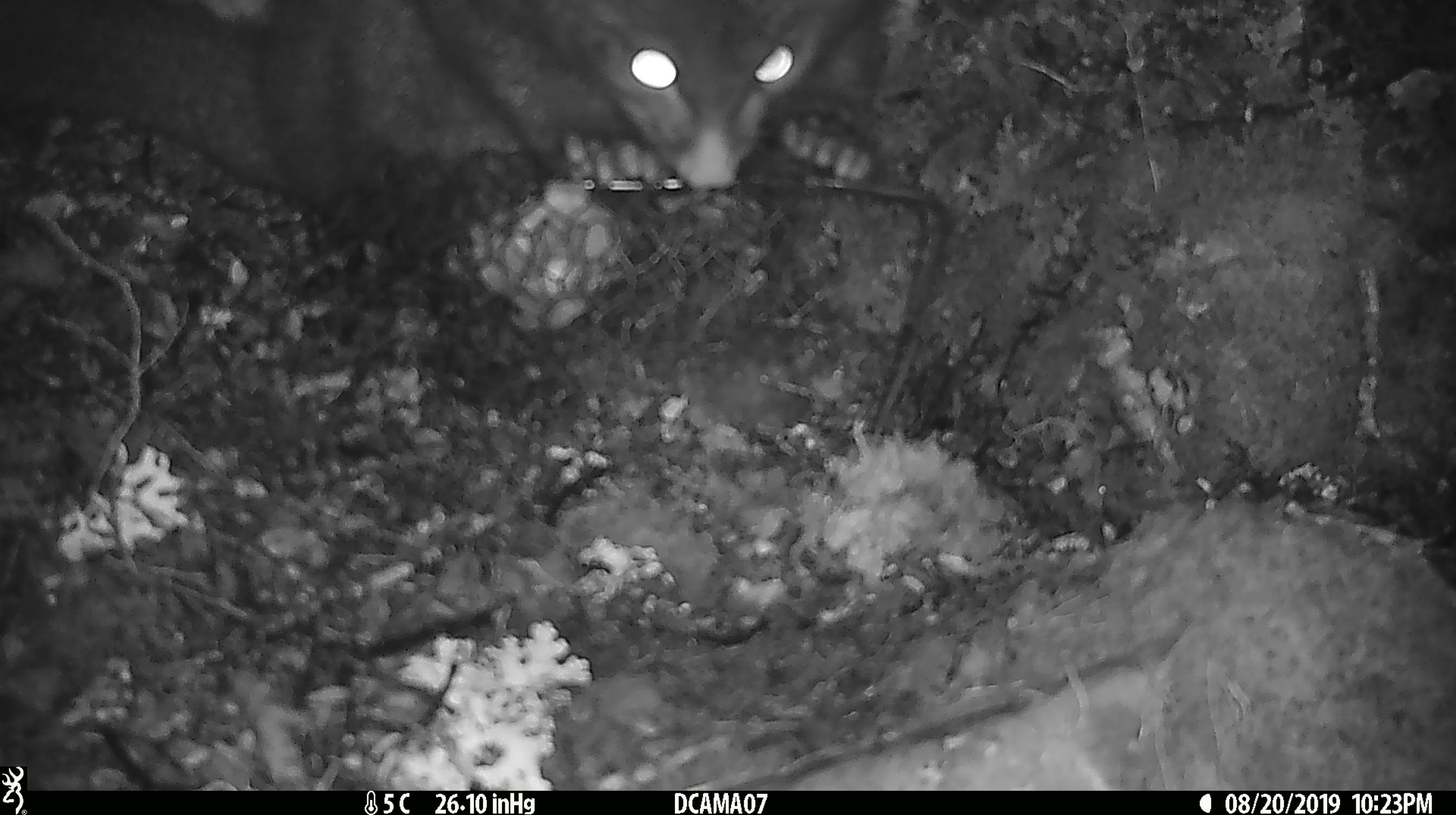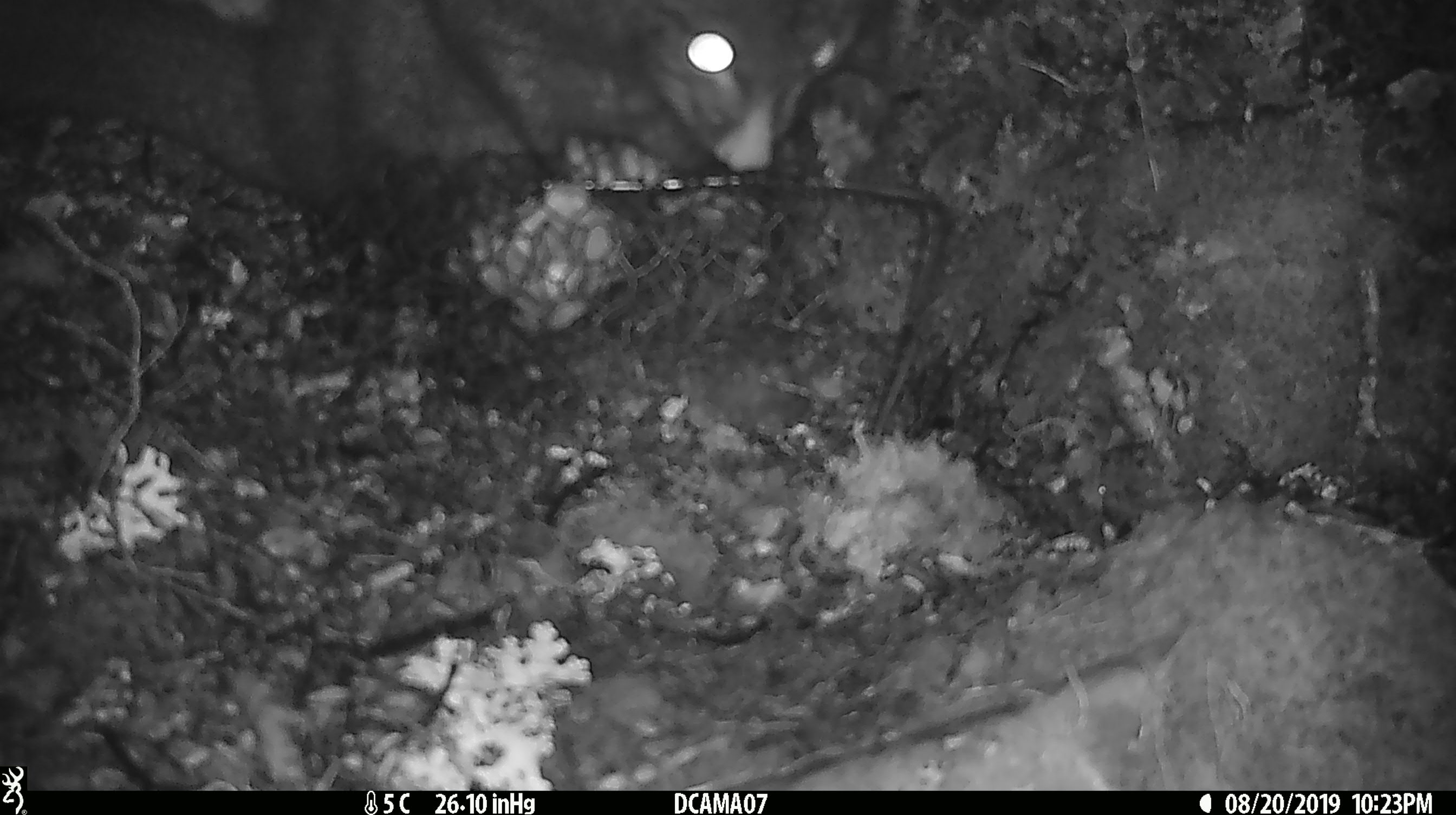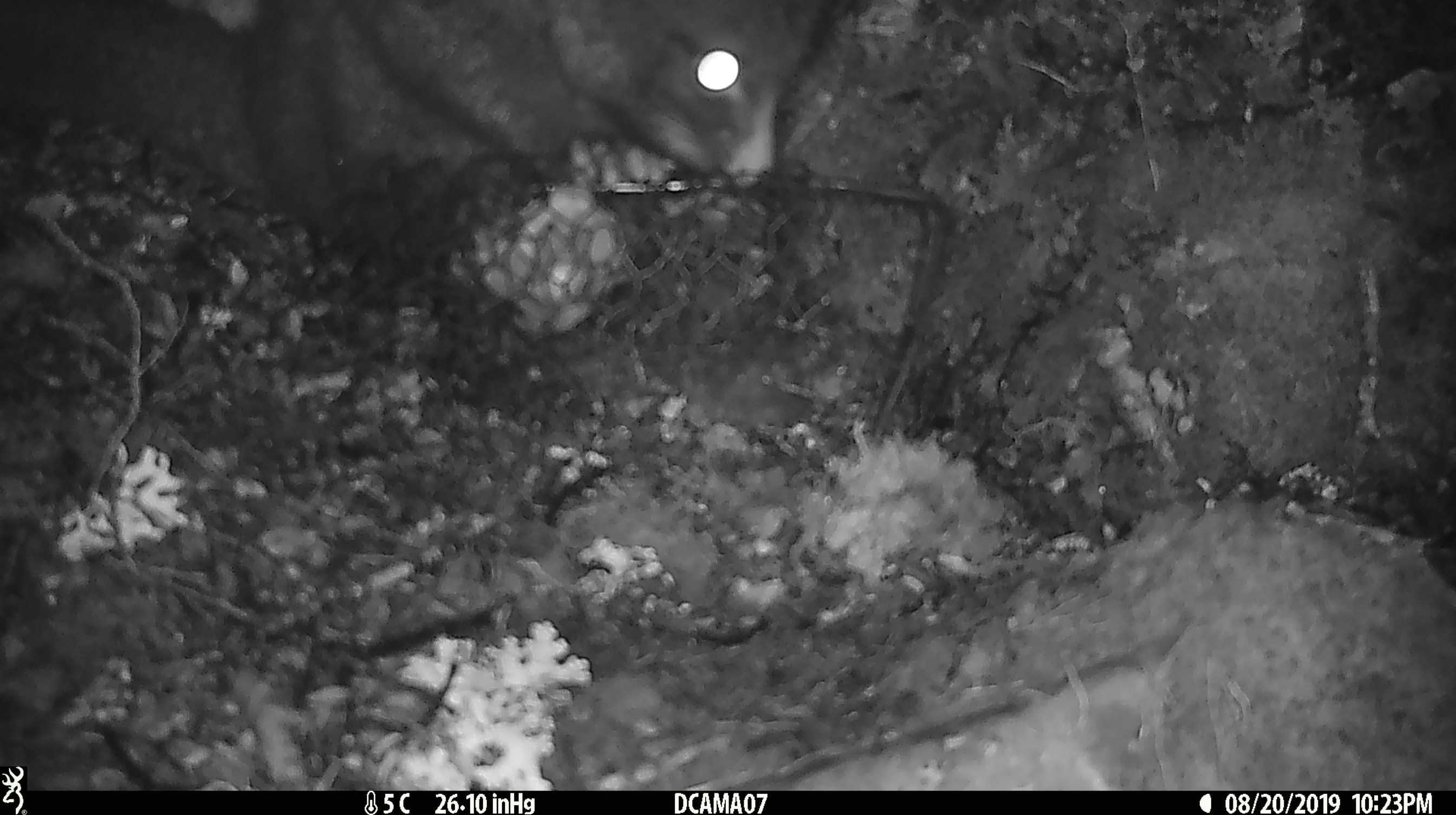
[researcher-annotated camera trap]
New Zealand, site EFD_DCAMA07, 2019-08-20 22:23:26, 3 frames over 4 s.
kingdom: Animalia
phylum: Chordata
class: Mammalia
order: Diprotodontia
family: Phalangeridae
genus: Trichosurus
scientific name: Trichosurus vulpecula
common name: common brushtail possum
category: possum